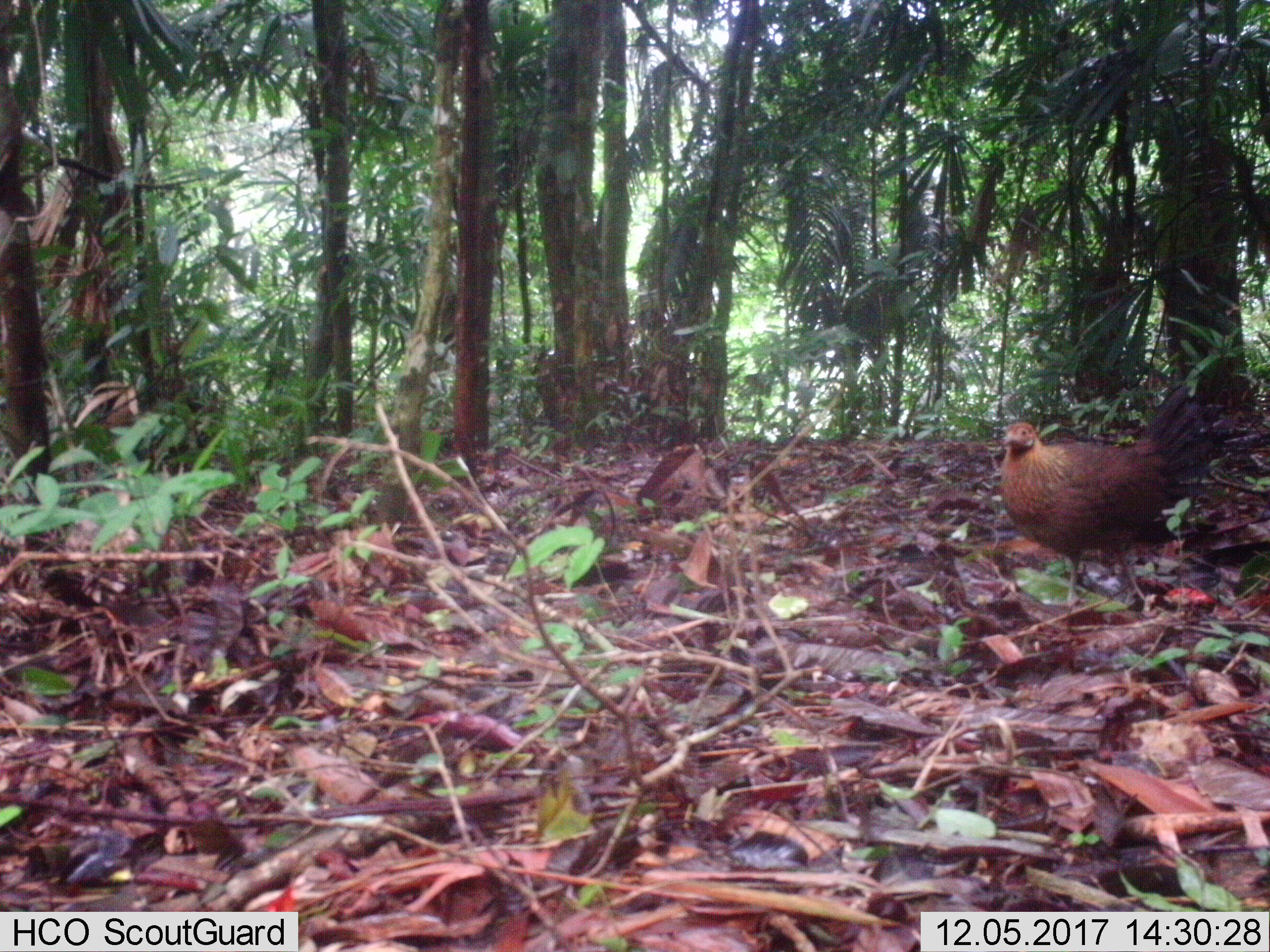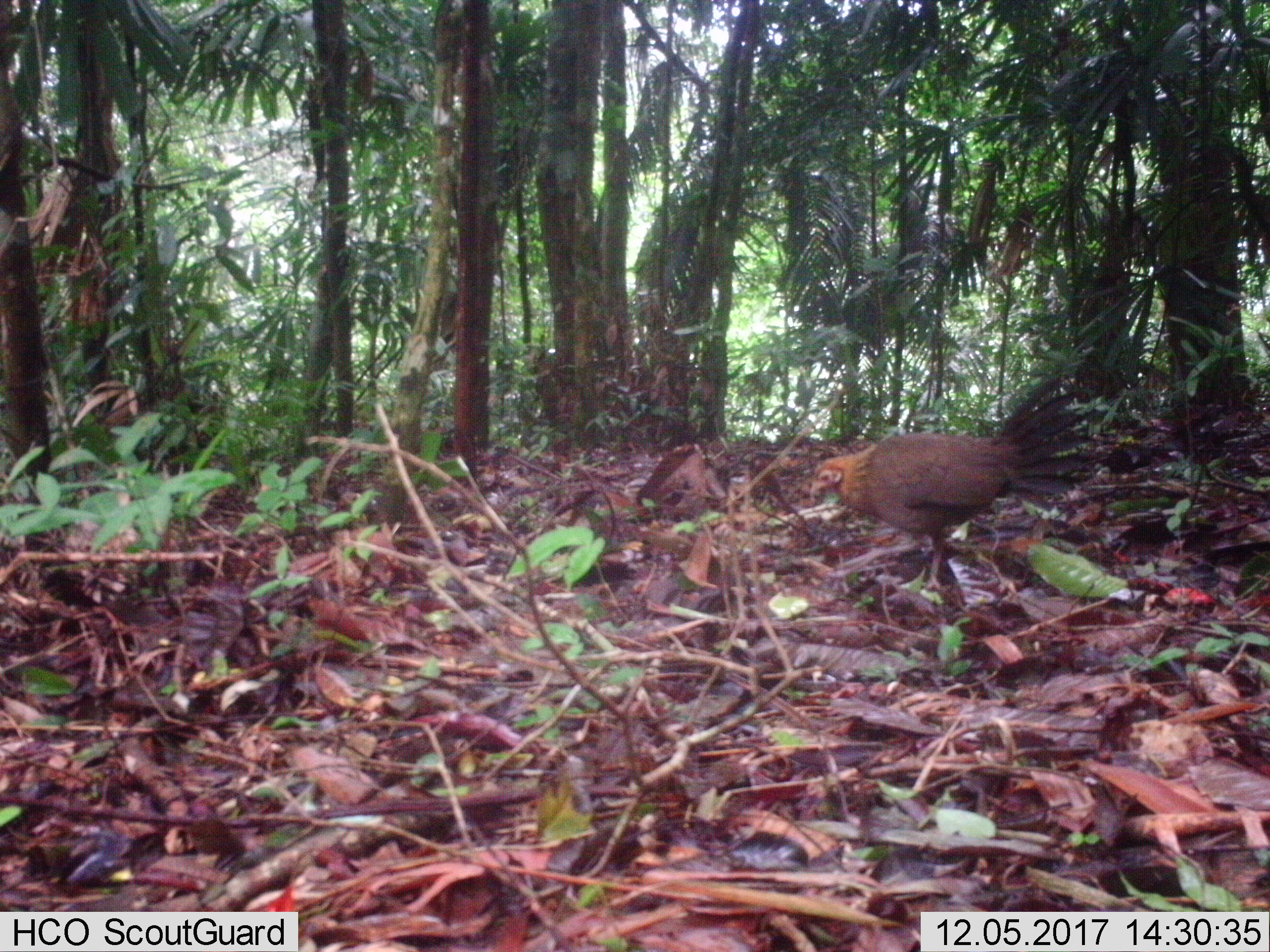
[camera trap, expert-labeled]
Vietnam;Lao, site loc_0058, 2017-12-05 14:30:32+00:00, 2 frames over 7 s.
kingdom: Animalia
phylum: Chordata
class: Aves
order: Galliformes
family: Phasianidae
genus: Gallus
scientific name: Gallus gallus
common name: red junglefowl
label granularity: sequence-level